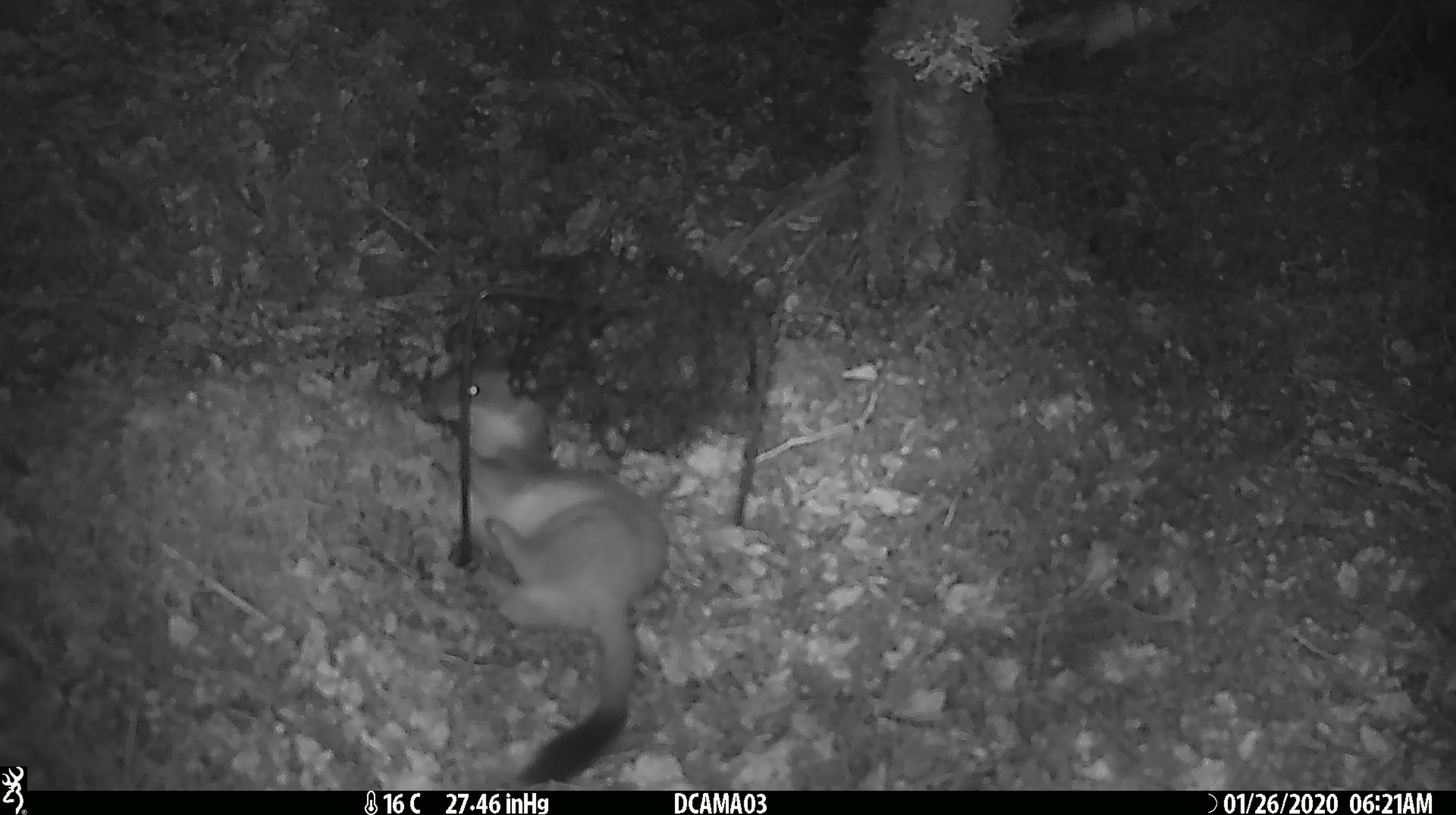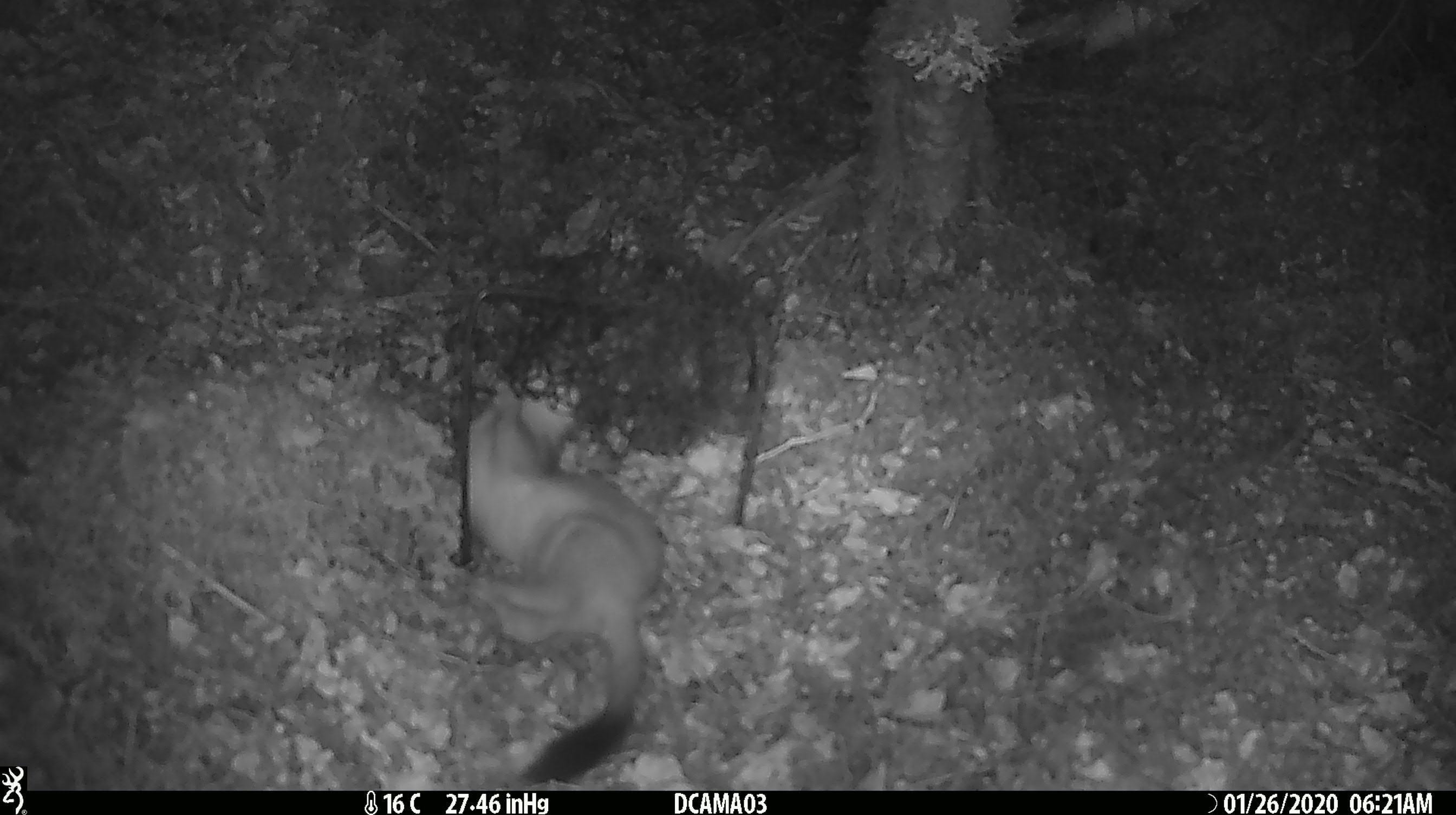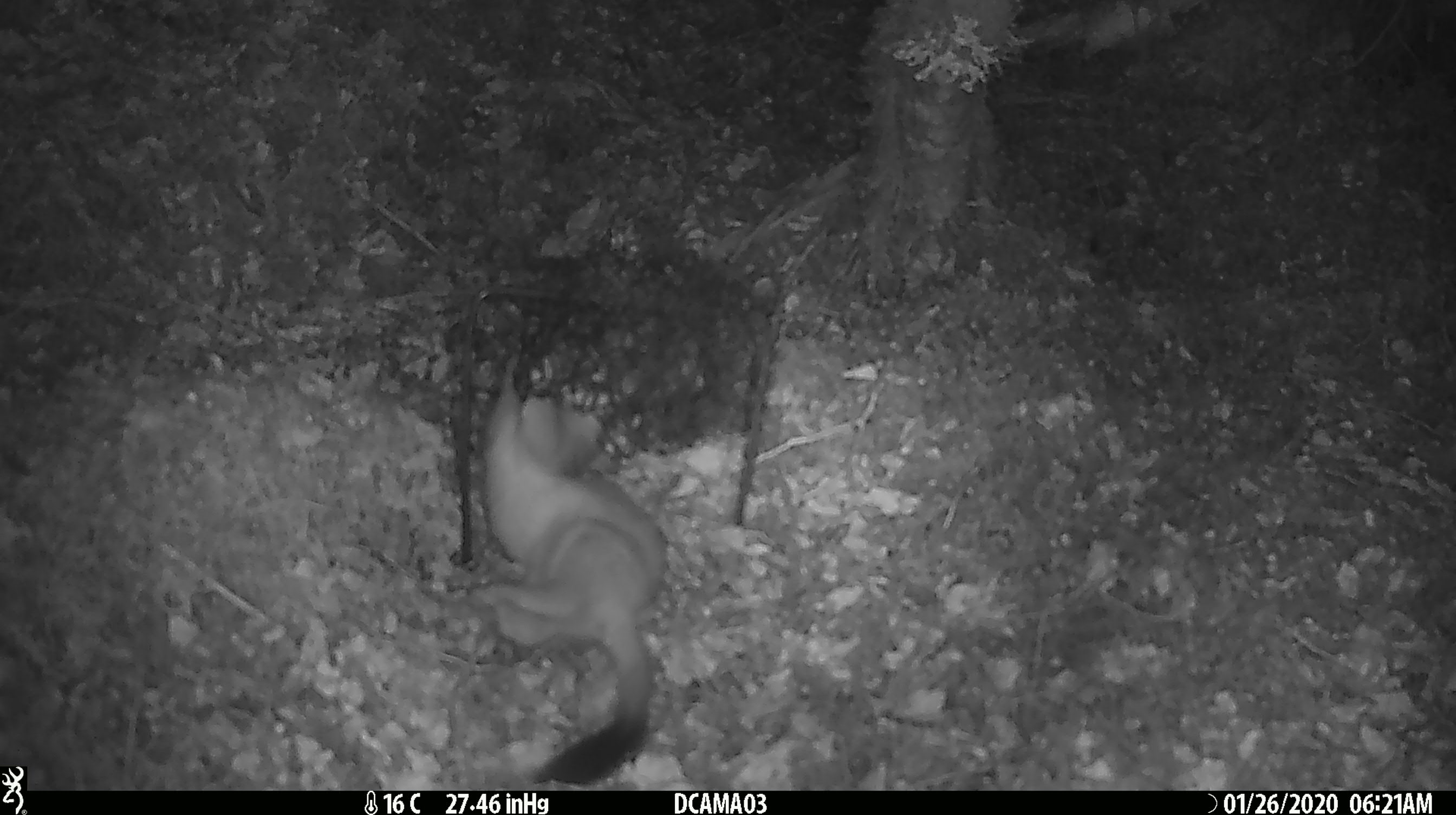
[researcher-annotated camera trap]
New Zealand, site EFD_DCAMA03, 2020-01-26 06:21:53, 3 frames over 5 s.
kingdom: Animalia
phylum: Chordata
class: Mammalia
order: Carnivora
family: Mustelidae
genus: Mustela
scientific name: Mustela erminea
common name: stoat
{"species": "stoat (Mustela erminea)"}